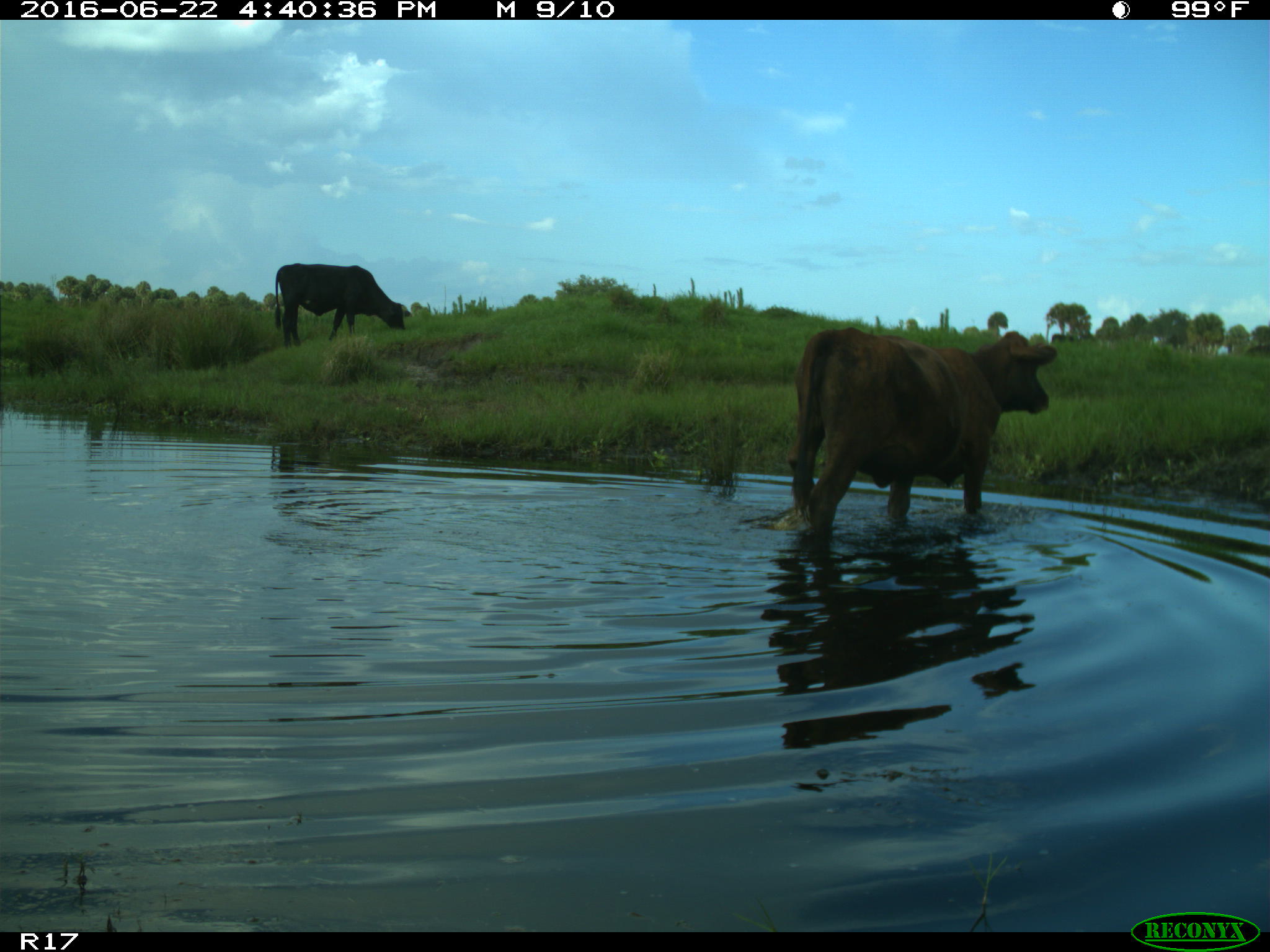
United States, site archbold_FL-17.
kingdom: Animalia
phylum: Chordata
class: Mammalia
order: Artiodactyla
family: Bovidae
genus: Bos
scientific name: Bos taurus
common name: domestic cow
Bos taurus (domestic cow).